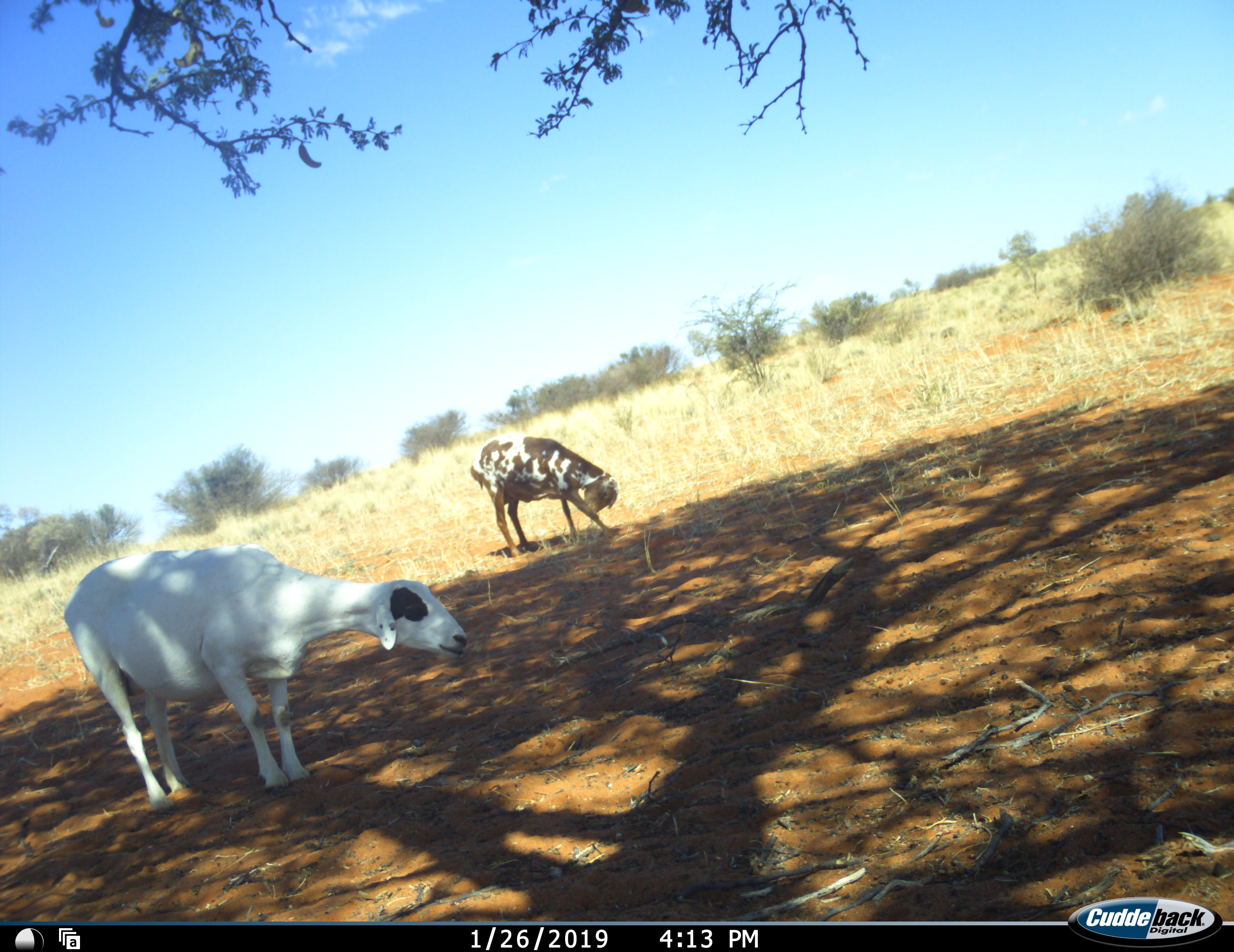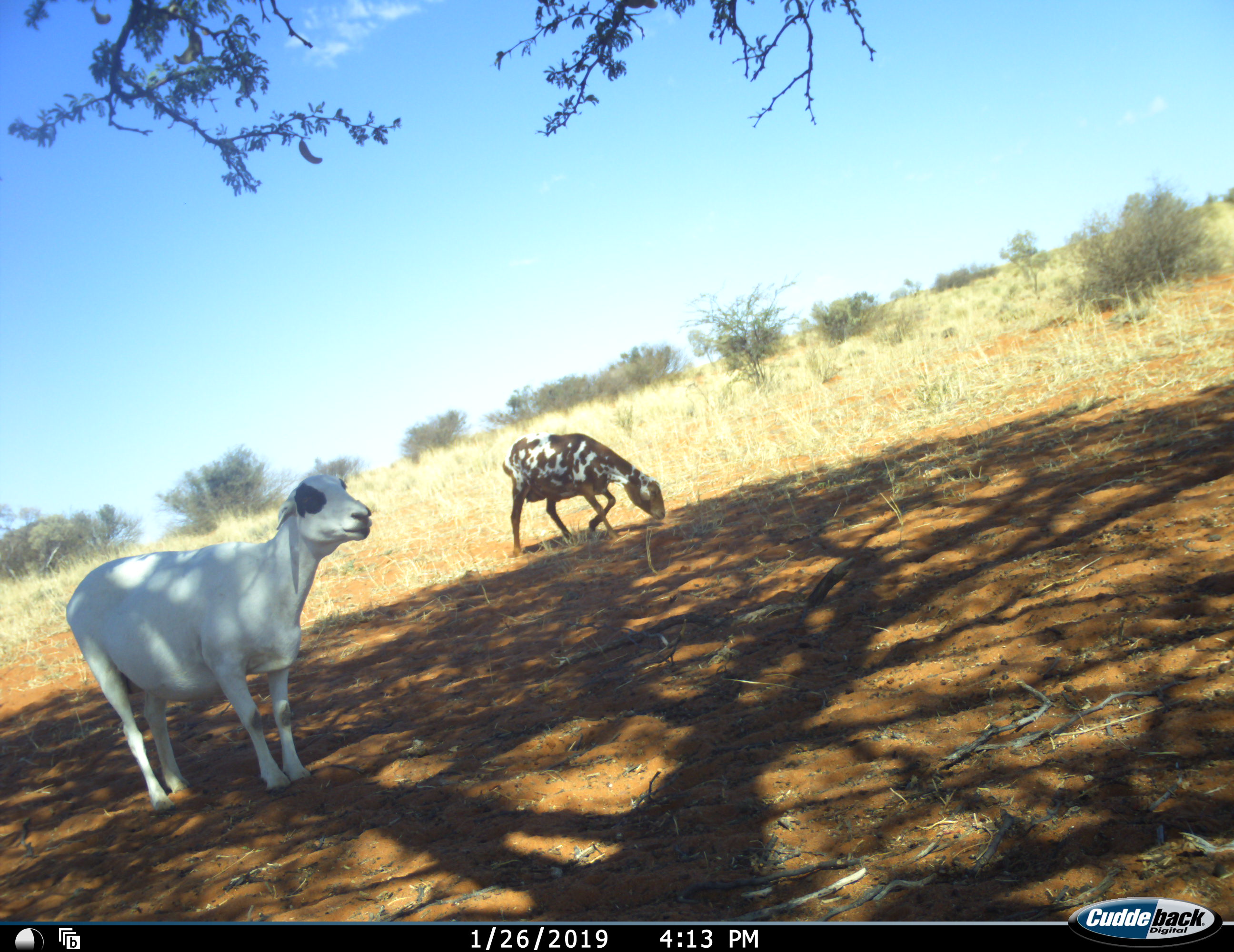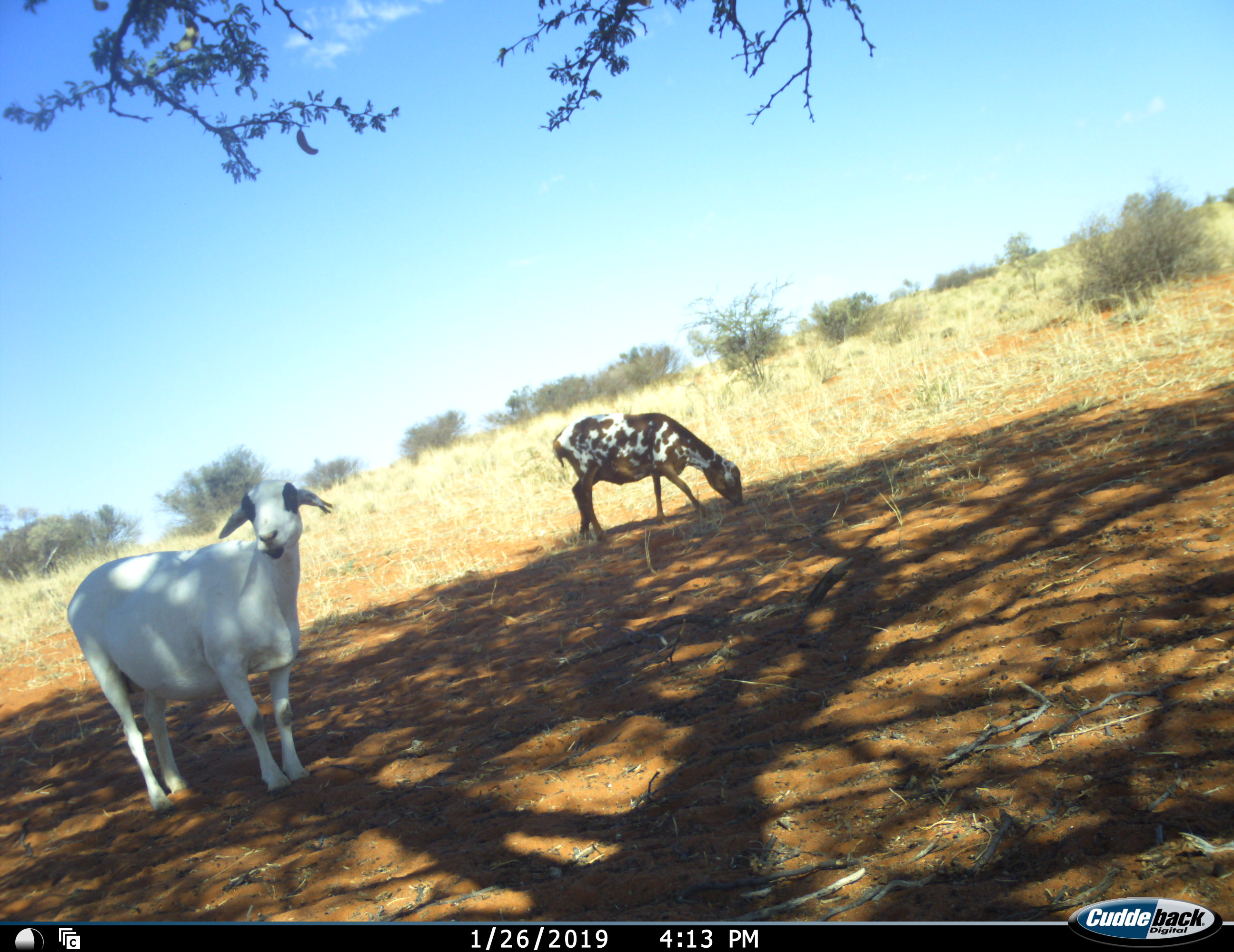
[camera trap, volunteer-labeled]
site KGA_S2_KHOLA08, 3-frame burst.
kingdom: Animalia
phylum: Chordata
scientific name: Vertebrata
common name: domestic animal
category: domesticanimal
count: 2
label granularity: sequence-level